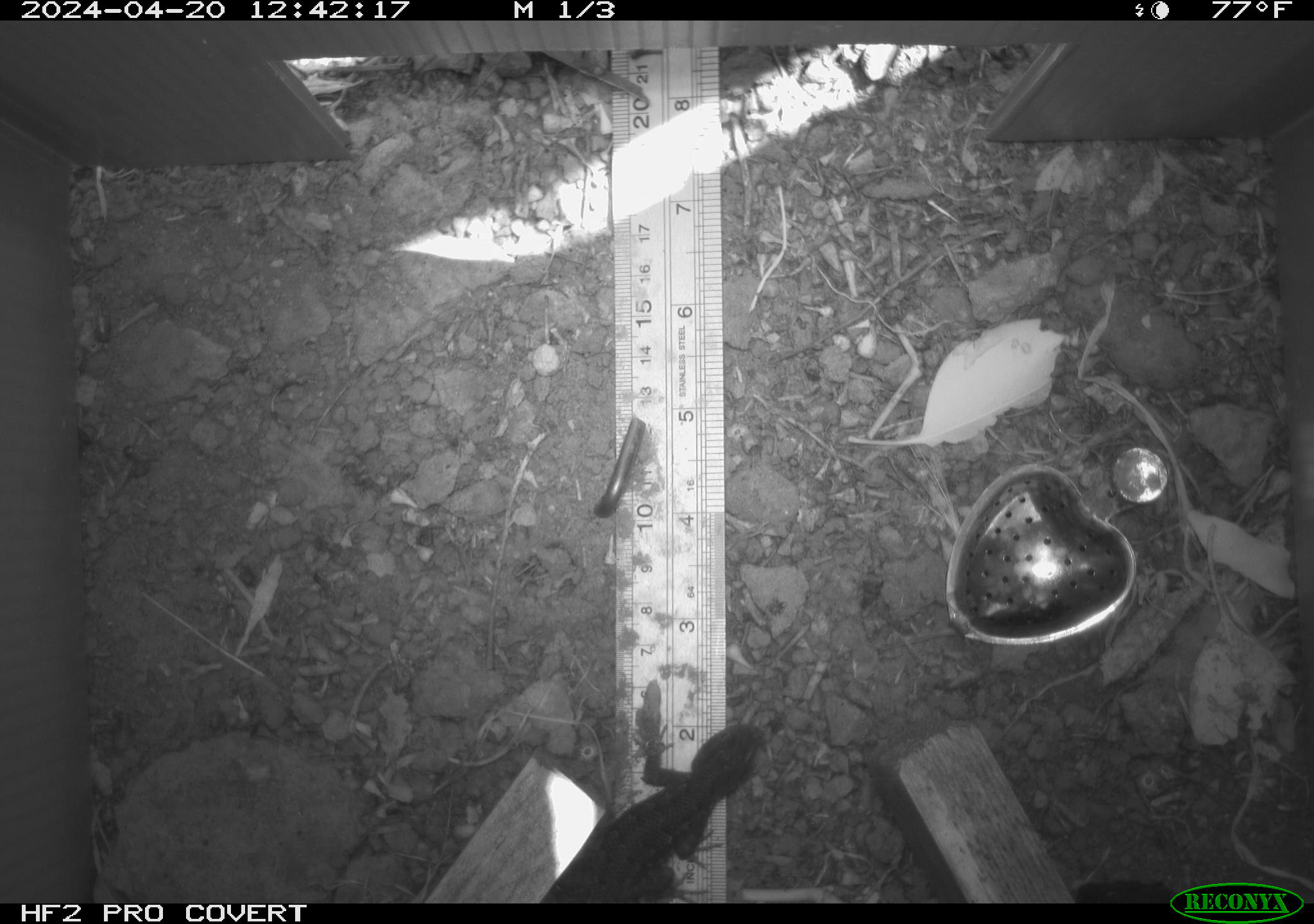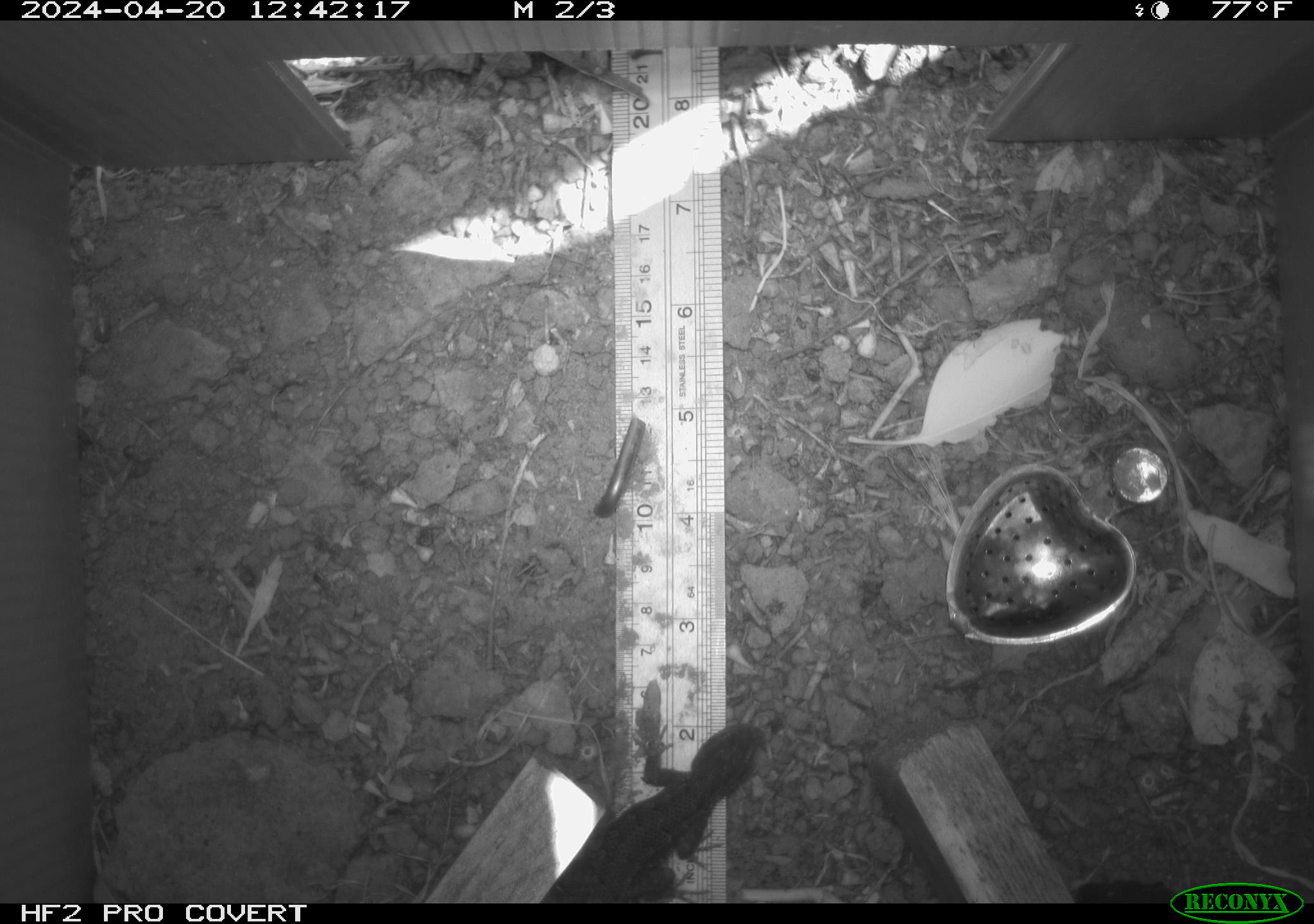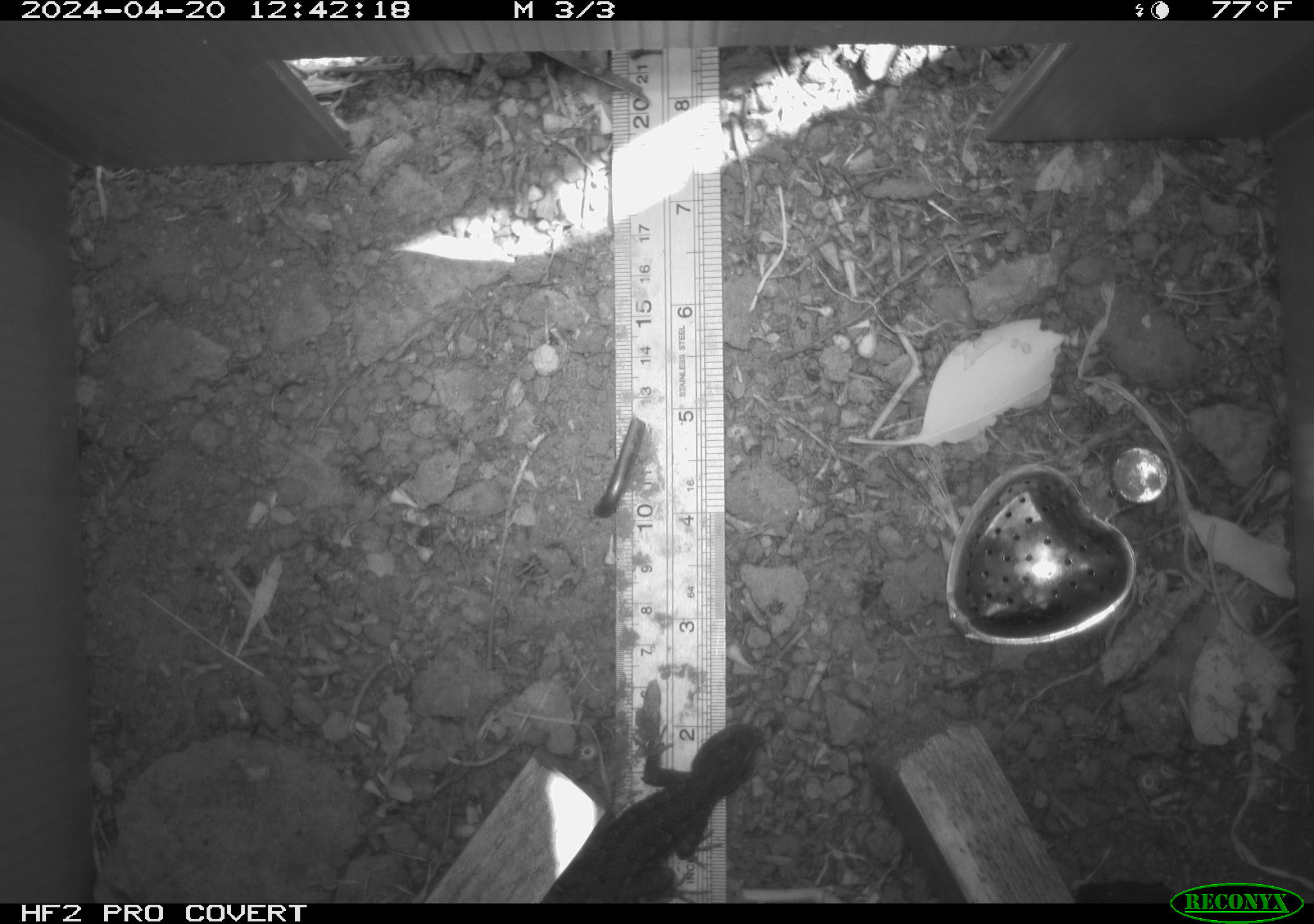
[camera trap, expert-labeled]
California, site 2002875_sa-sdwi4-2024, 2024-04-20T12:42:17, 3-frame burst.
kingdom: Animalia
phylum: Chordata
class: Reptilia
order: Squamata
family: Phrynosomatidae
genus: Sceloporus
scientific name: Sceloporus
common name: spiny lizards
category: sceloporus species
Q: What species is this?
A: Sceloporus species (spiny lizards) (Sceloporus).